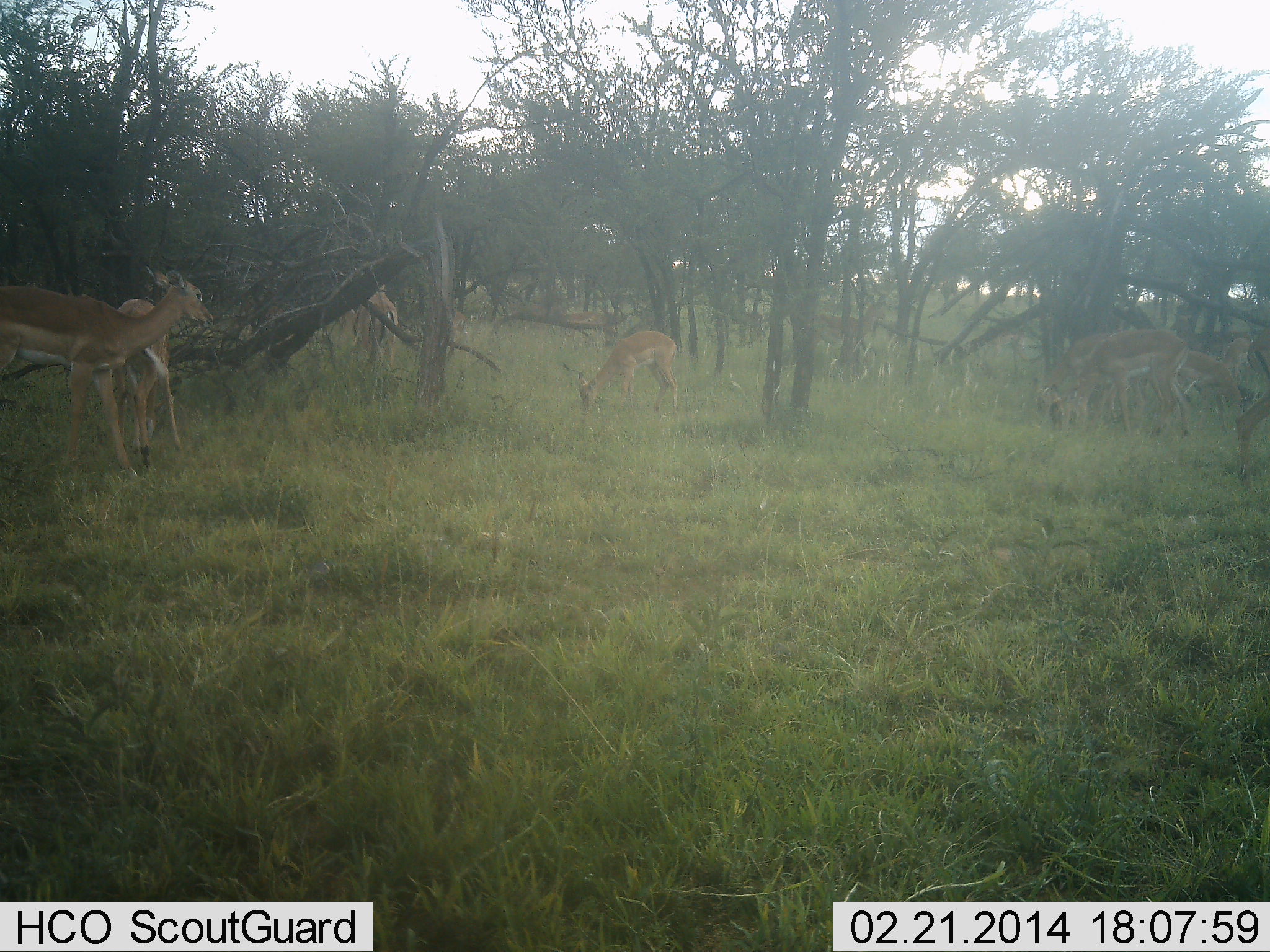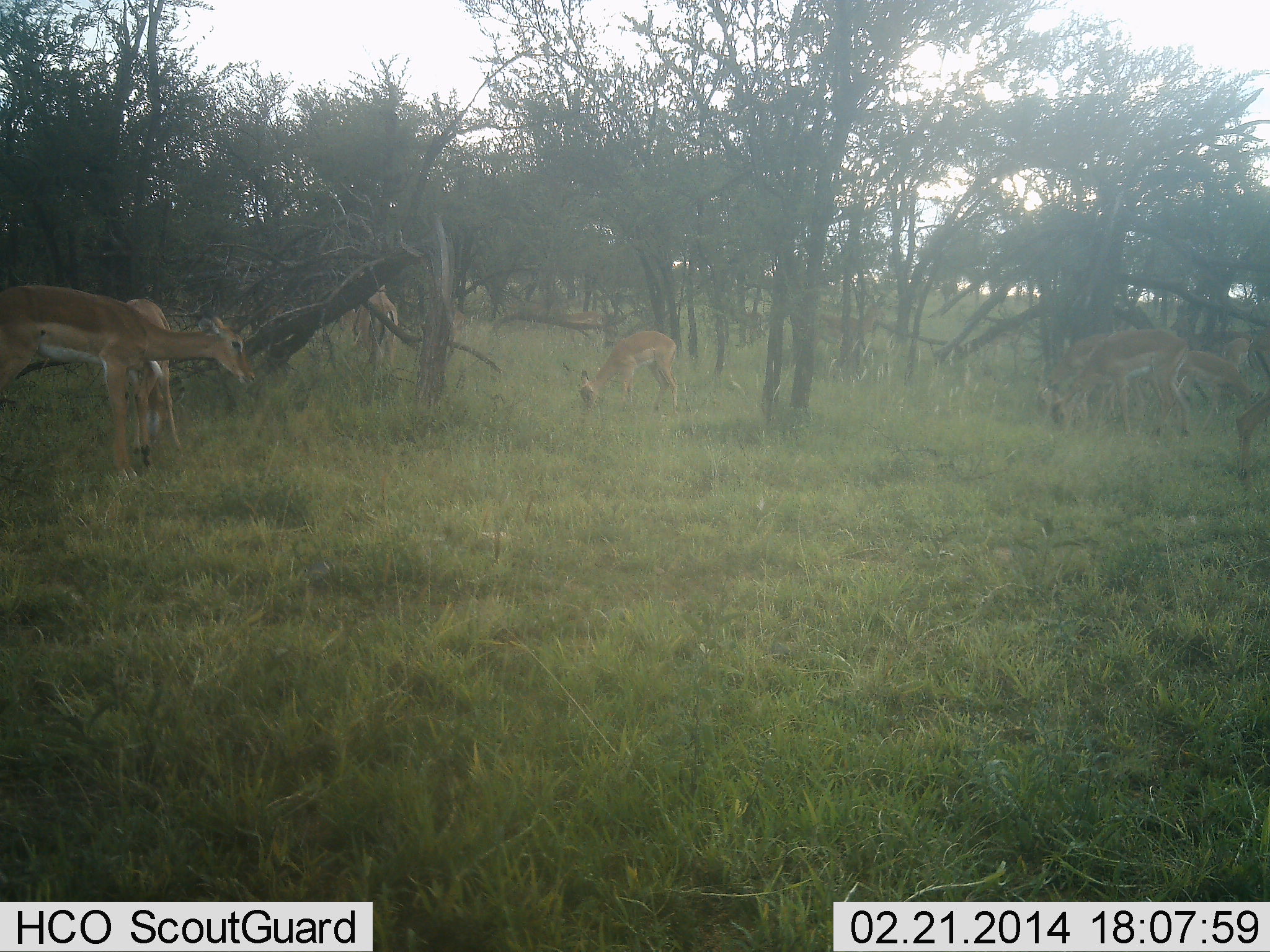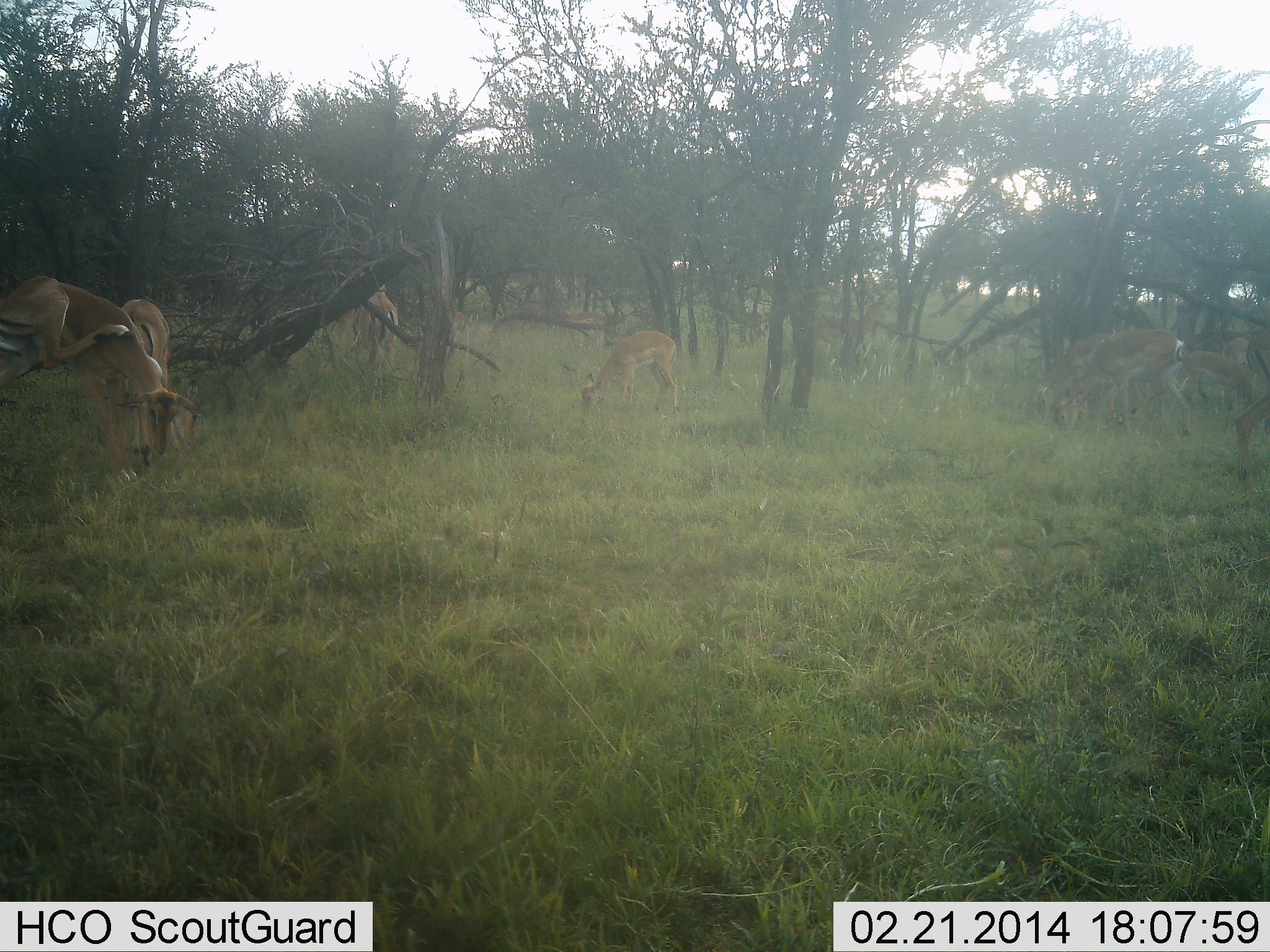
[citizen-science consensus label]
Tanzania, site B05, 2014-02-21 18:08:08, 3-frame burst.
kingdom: Animalia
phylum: Chordata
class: Mammalia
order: Artiodactyla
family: Bovidae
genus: Aepyceros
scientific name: Aepyceros melampus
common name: impala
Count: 7.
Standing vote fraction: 60%.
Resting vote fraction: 0%.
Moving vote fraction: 20%.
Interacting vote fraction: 0%.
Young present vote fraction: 0%.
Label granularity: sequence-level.